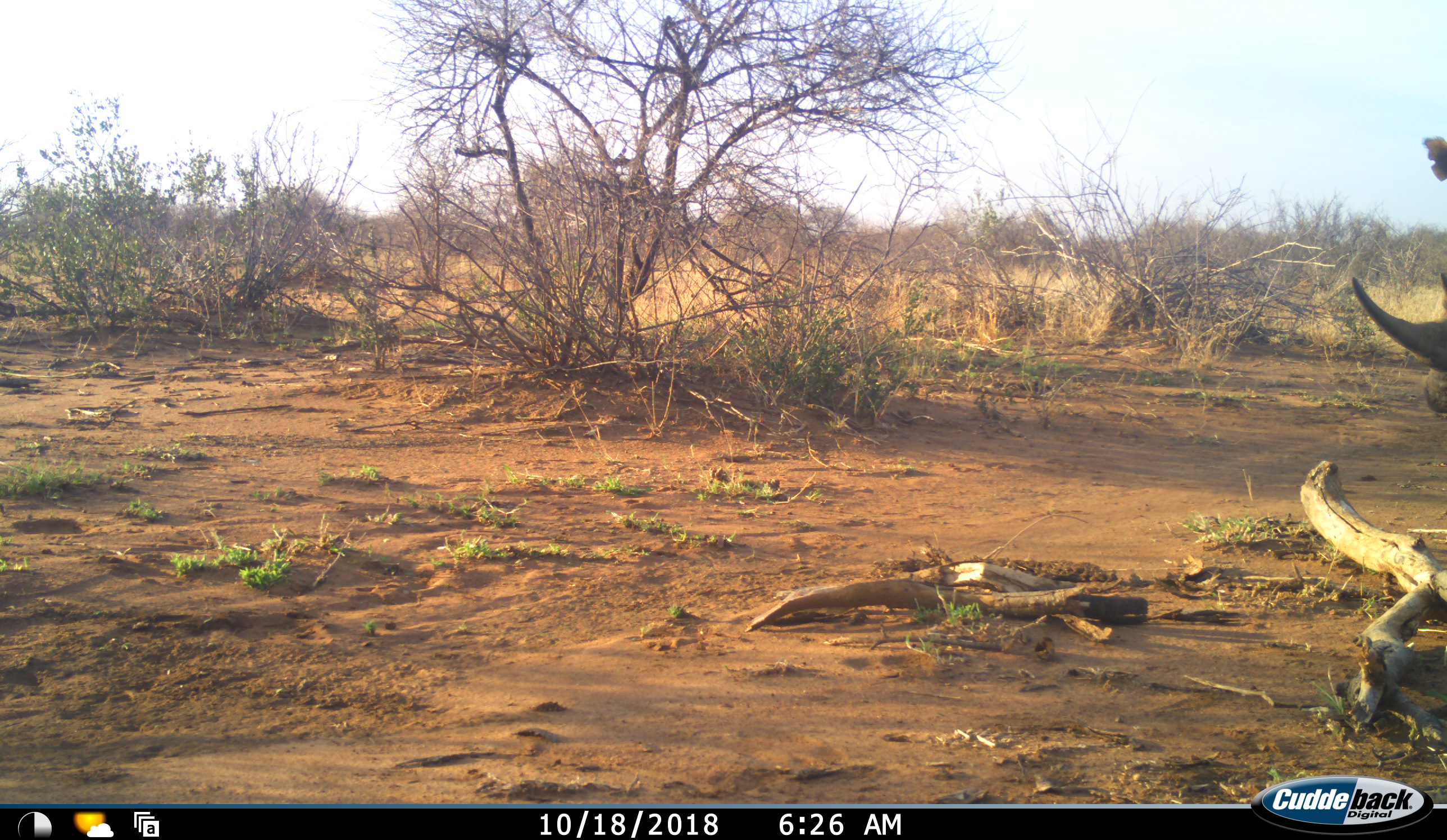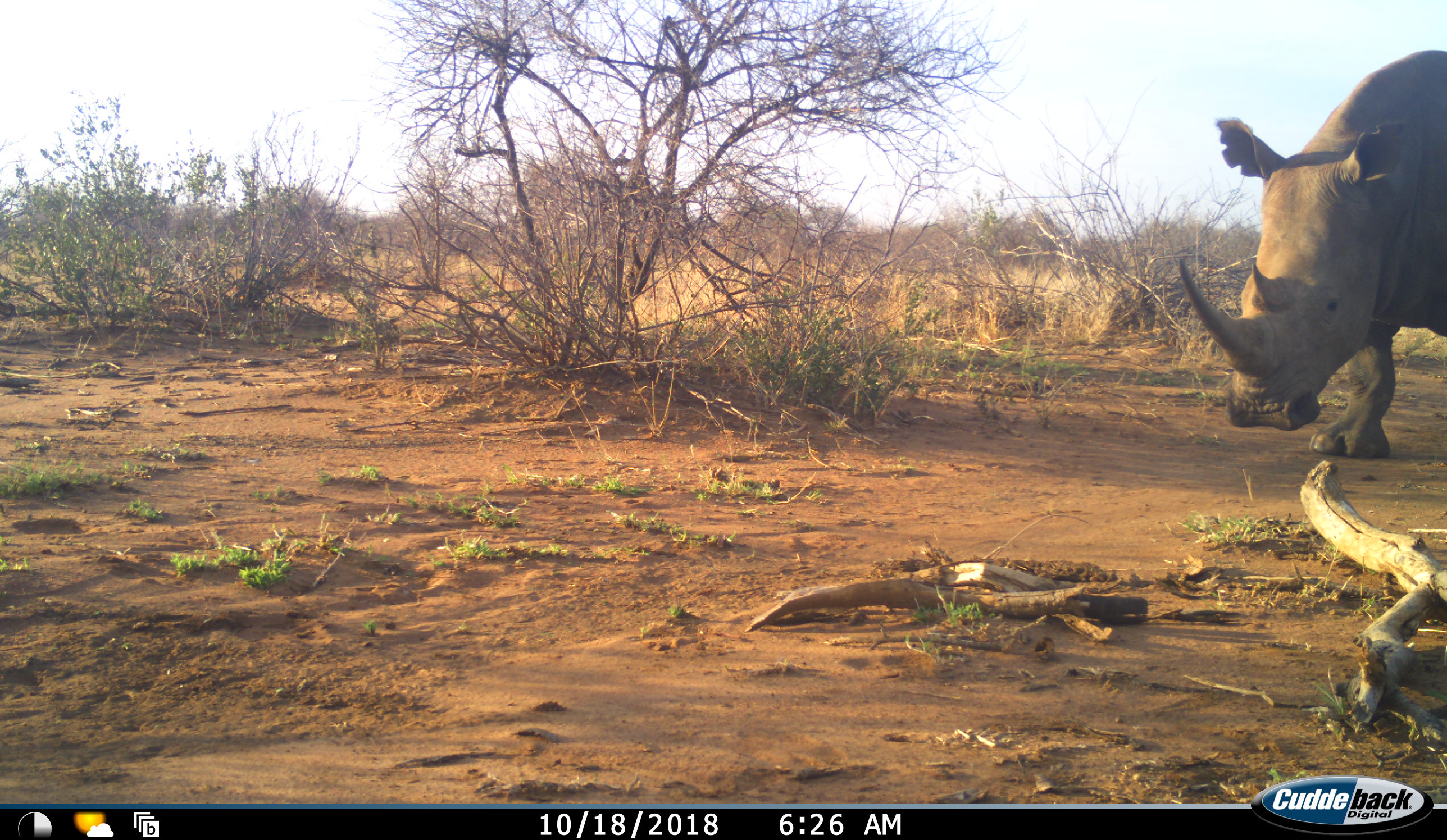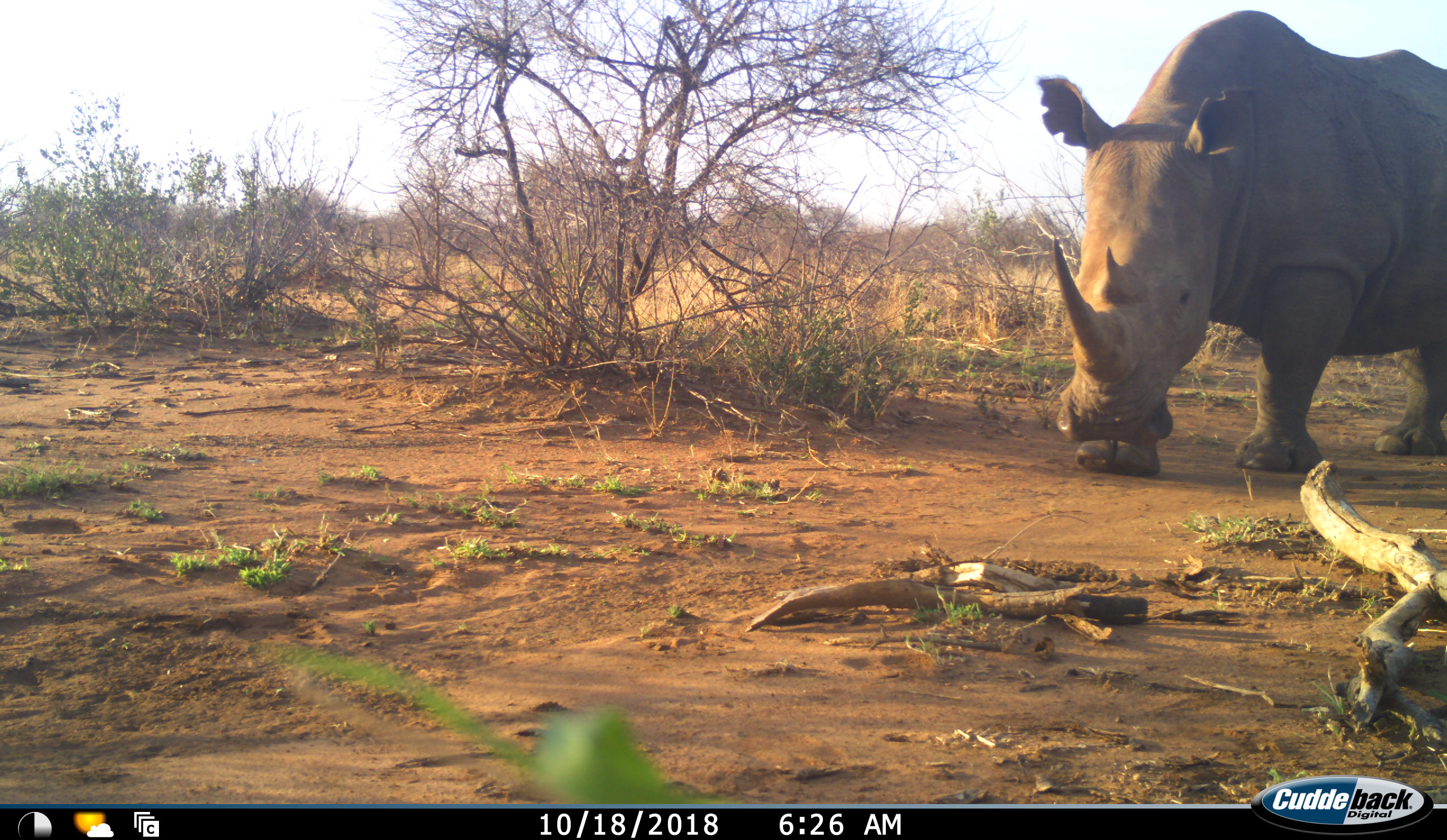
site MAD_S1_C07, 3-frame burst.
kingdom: Animalia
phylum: Chordata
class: Mammalia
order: Perissodactyla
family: Rhinocerotidae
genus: Ceratotherium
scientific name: Ceratotherium simum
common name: white rhinoceros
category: rhinoceroswhite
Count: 1.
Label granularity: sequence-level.